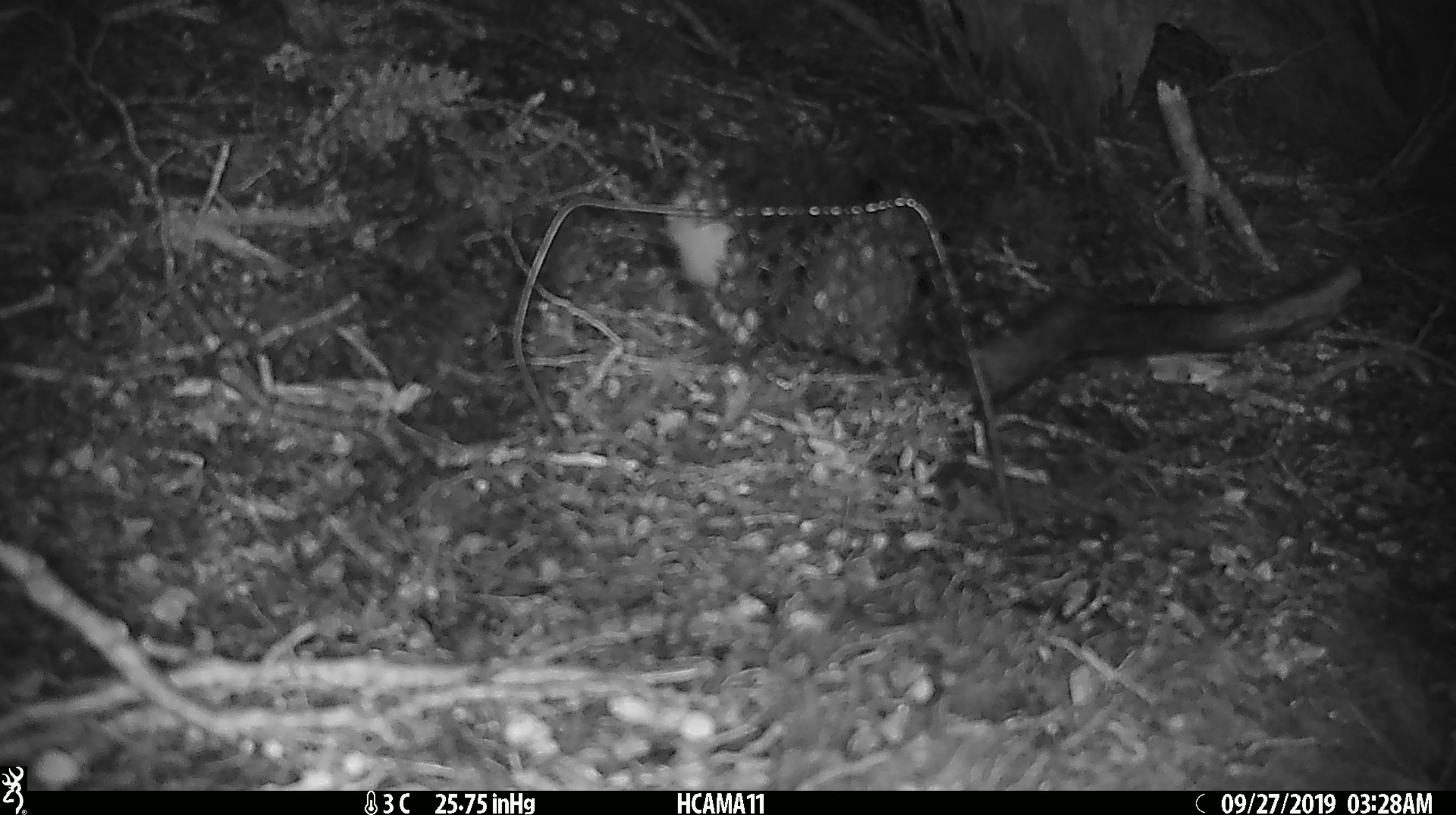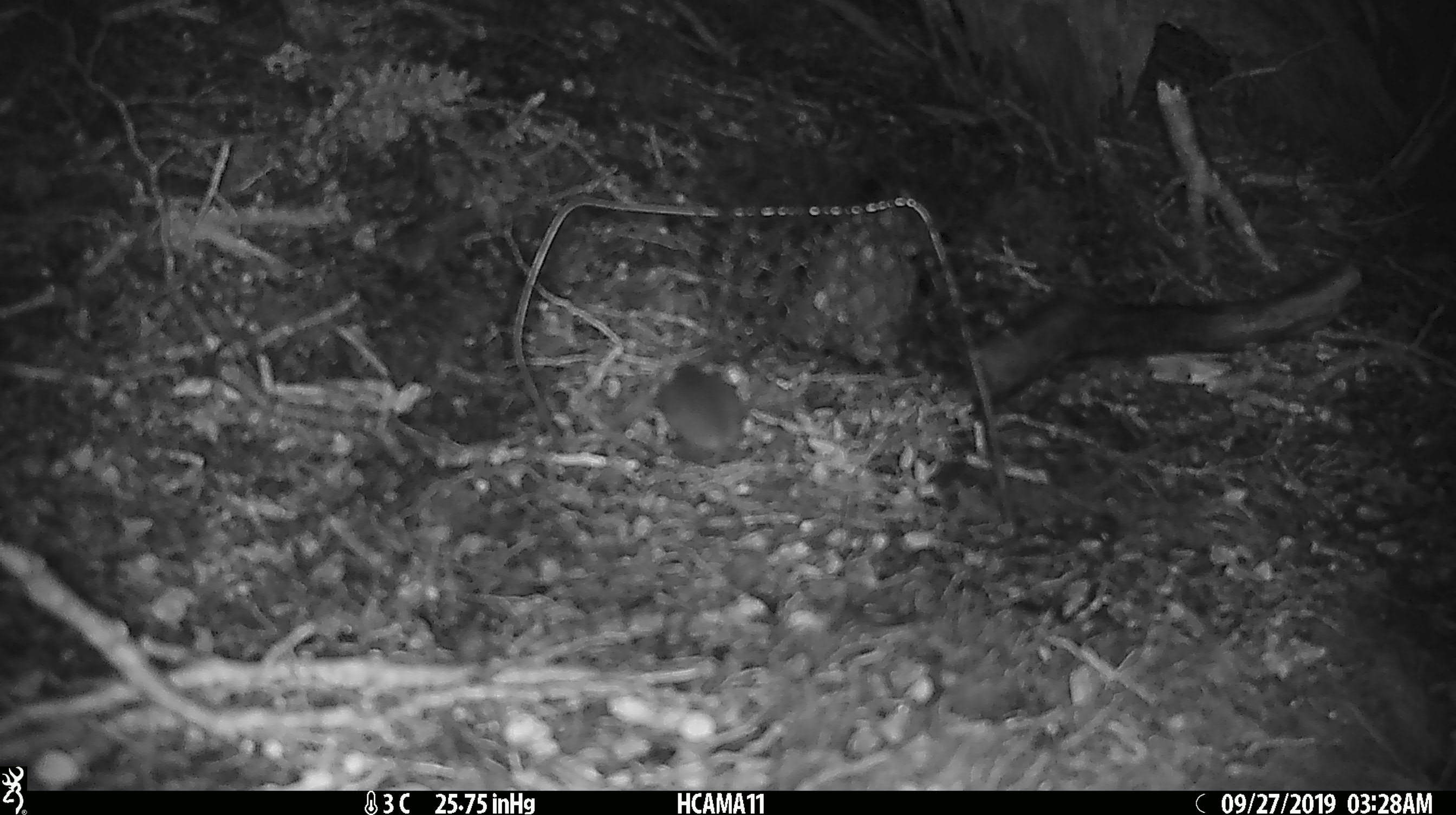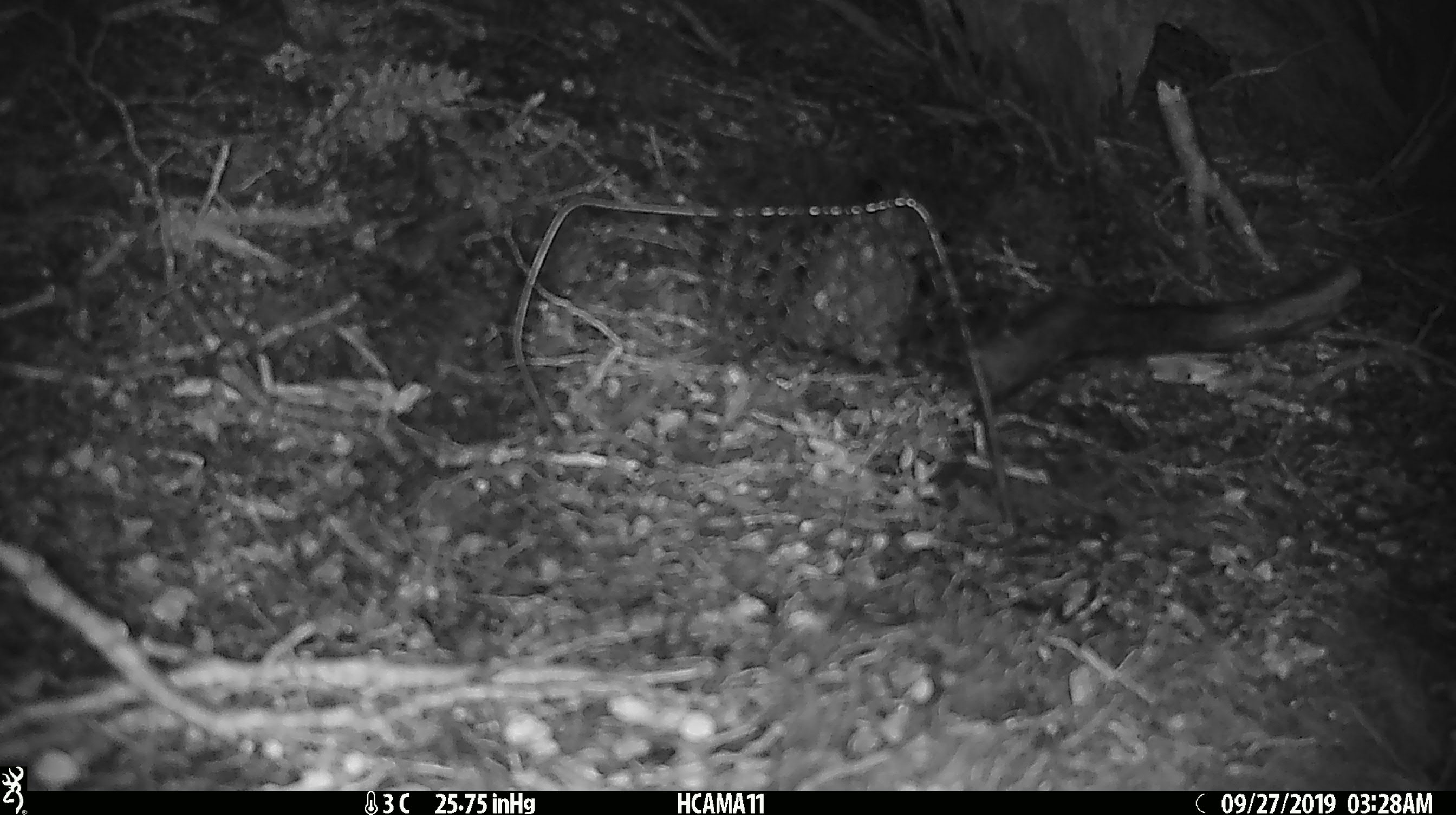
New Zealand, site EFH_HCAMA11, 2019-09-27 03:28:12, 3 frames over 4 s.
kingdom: Animalia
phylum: Chordata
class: Mammalia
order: Rodentia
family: Muridae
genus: Mus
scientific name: Mus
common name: mouse